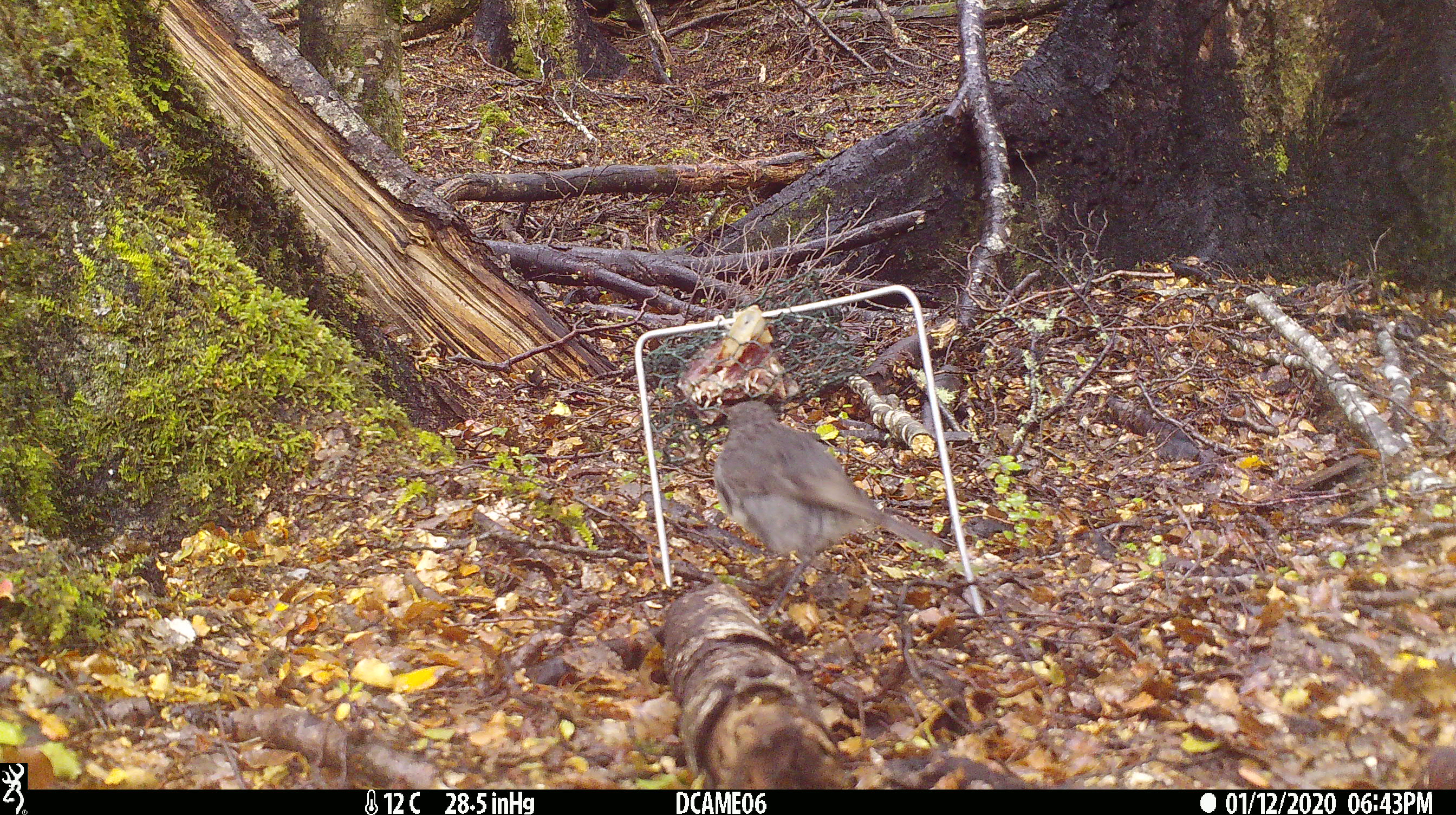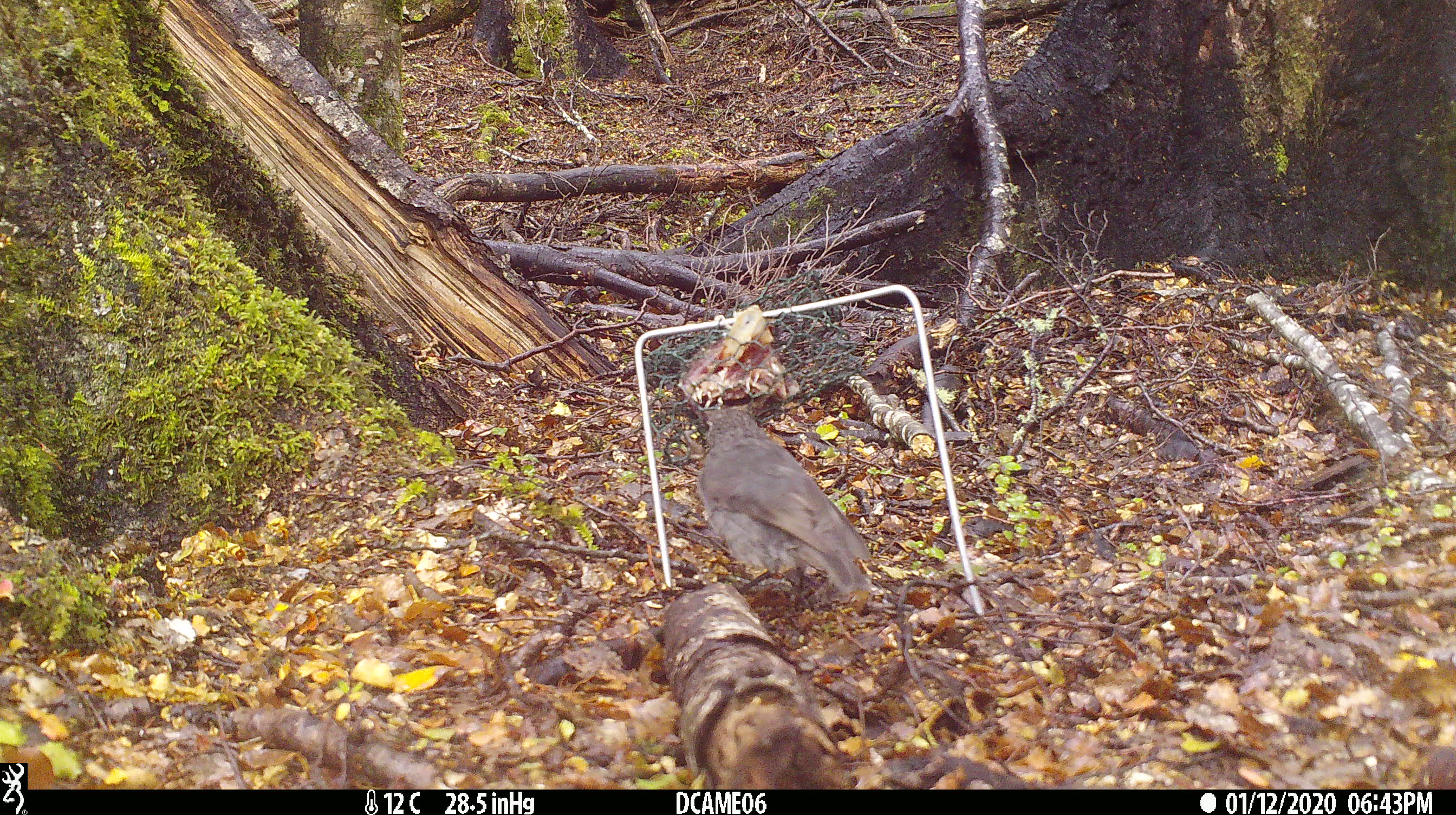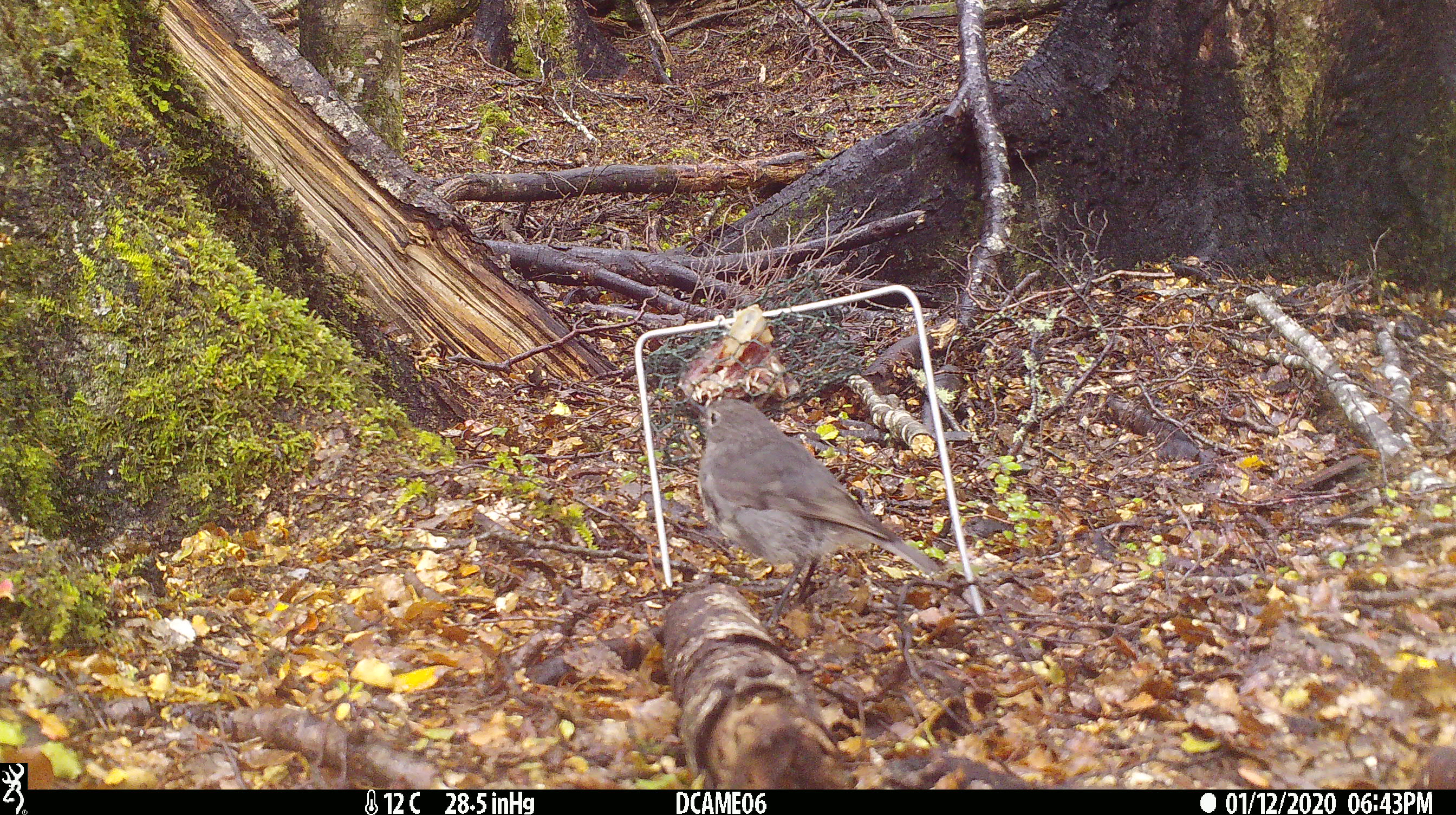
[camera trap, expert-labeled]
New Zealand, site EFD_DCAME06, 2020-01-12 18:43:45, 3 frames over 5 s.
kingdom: Animalia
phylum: Chordata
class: Aves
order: Passeriformes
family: Petroicidae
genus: Petroica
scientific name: Petroica australis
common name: new zealand robin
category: robin